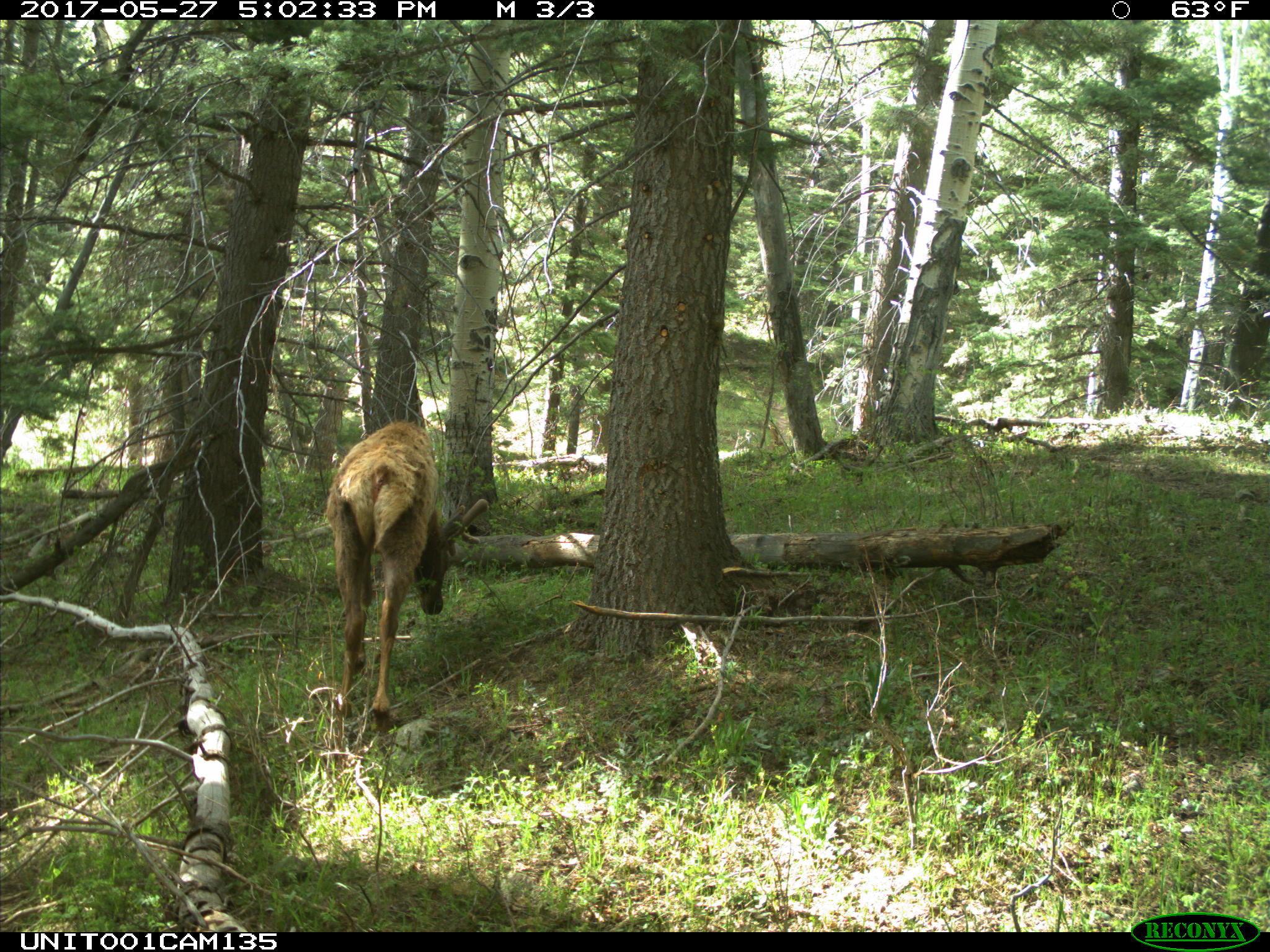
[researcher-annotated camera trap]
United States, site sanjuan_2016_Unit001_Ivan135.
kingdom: Animalia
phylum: Chordata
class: Mammalia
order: Artiodactyla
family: Cervidae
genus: Cervus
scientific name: Cervus elaphus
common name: red deer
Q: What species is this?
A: Cervus elaphus (red deer).